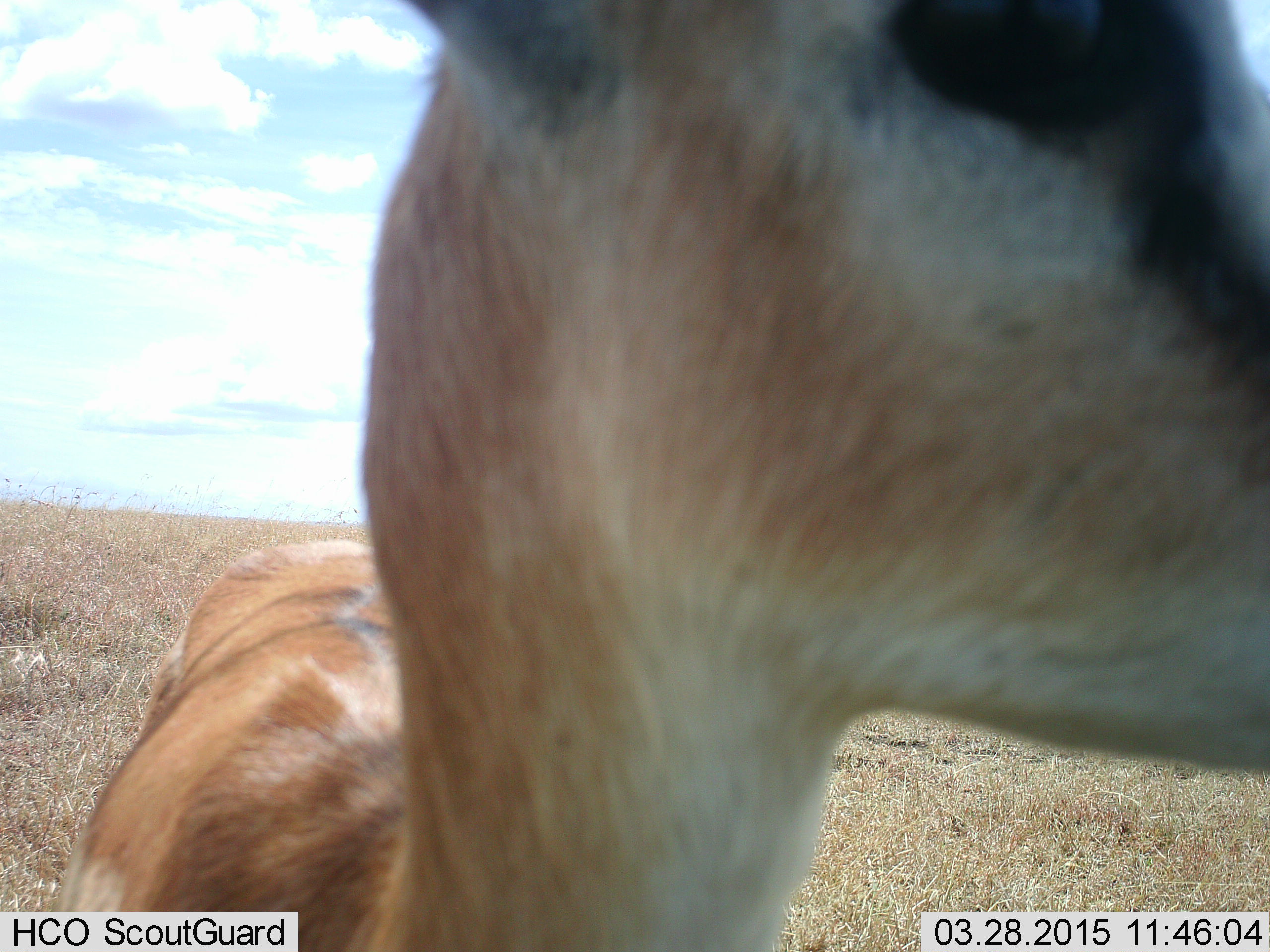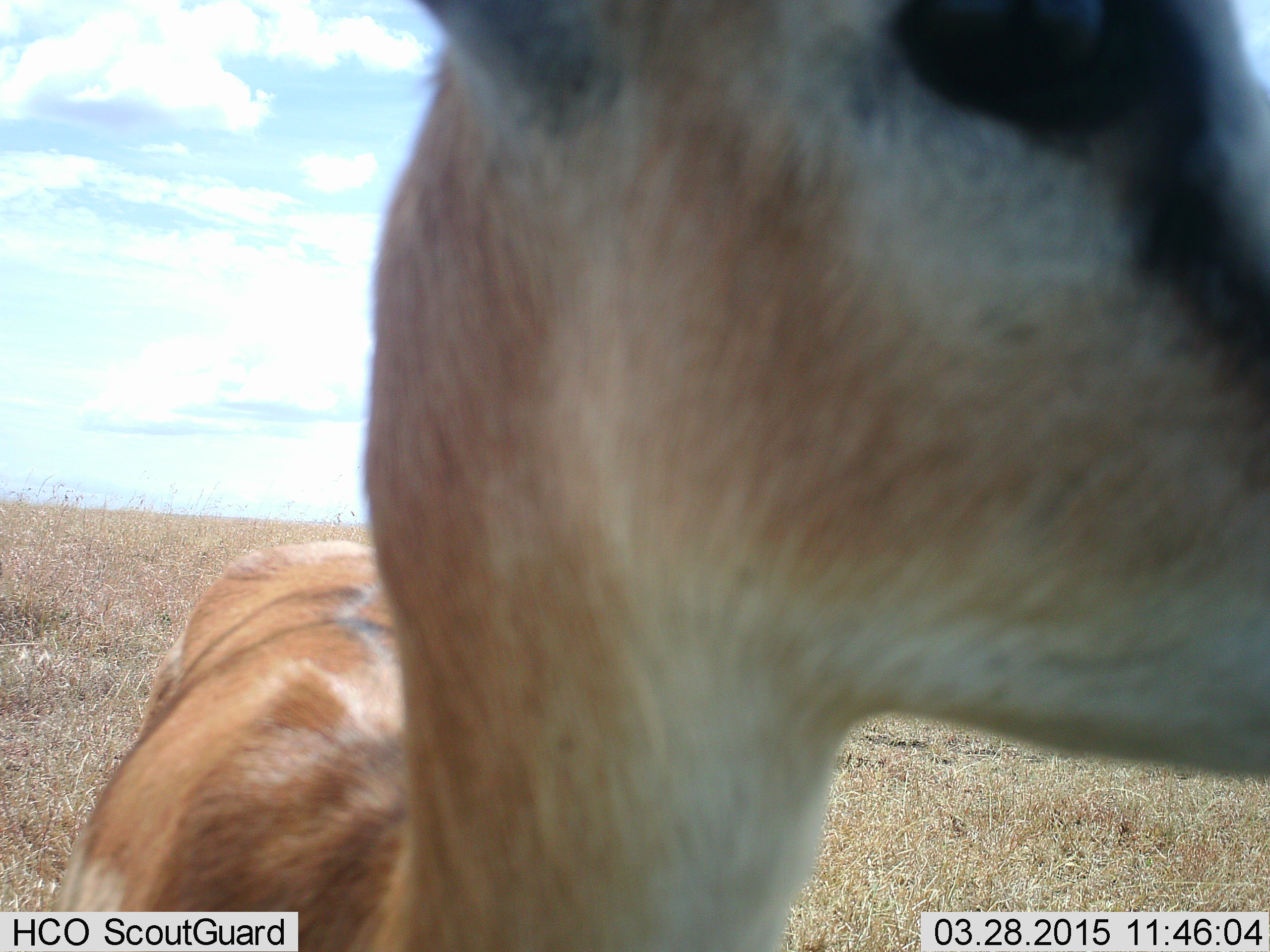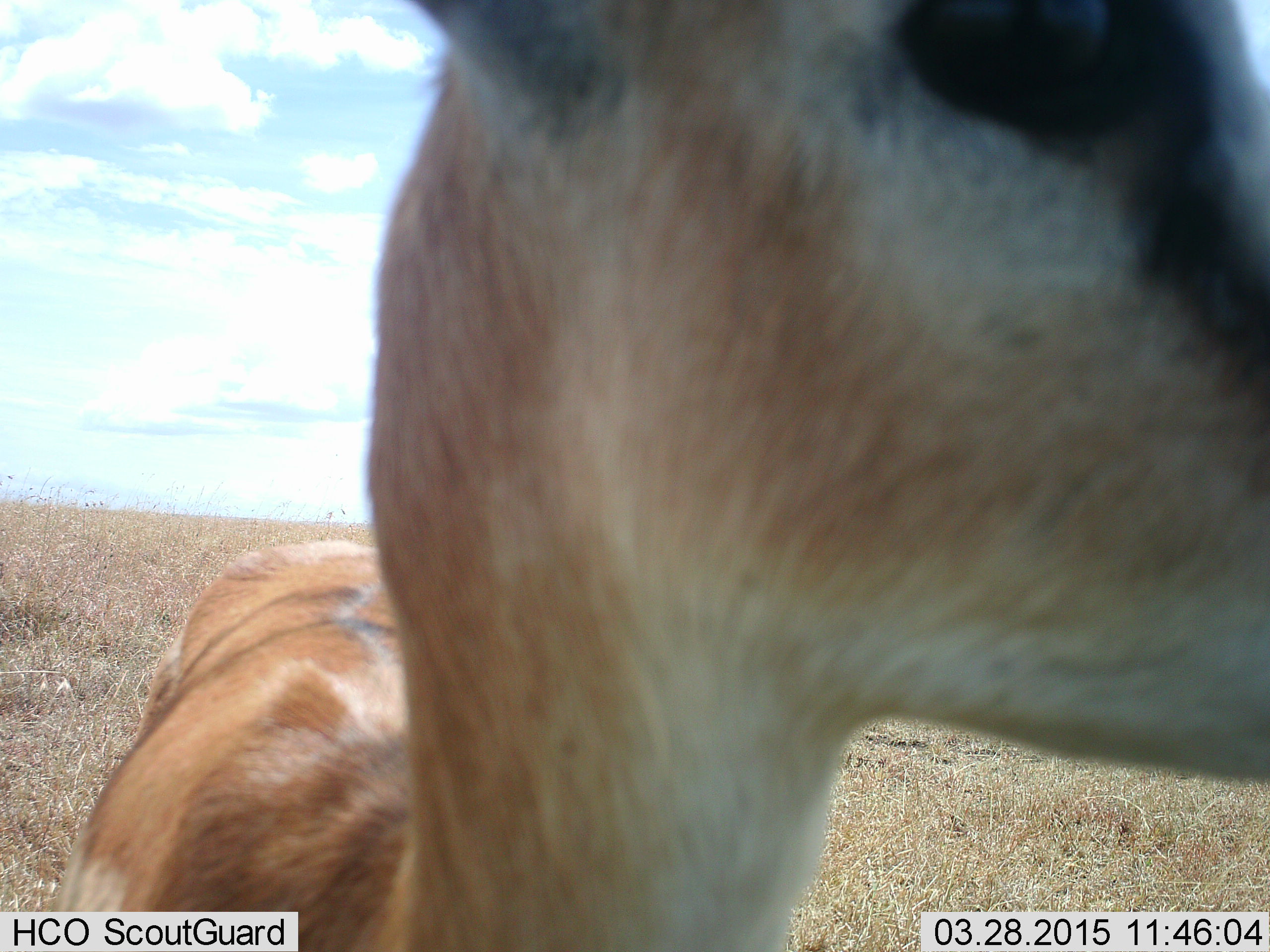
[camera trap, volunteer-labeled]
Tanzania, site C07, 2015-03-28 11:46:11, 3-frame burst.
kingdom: Animalia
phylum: Chordata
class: Mammalia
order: Artiodactyla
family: Bovidae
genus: Eudorcas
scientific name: Eudorcas thomsonii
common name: thomson's gazelle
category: gazellethomsons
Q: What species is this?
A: Gazellethomsons (thomson's gazelle) (Eudorcas thomsonii).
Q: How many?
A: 1.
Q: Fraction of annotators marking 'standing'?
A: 100%.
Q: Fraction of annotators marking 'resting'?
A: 0%.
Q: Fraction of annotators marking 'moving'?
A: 0%.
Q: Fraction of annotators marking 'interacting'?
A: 0%.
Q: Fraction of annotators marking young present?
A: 0%.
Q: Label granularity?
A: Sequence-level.